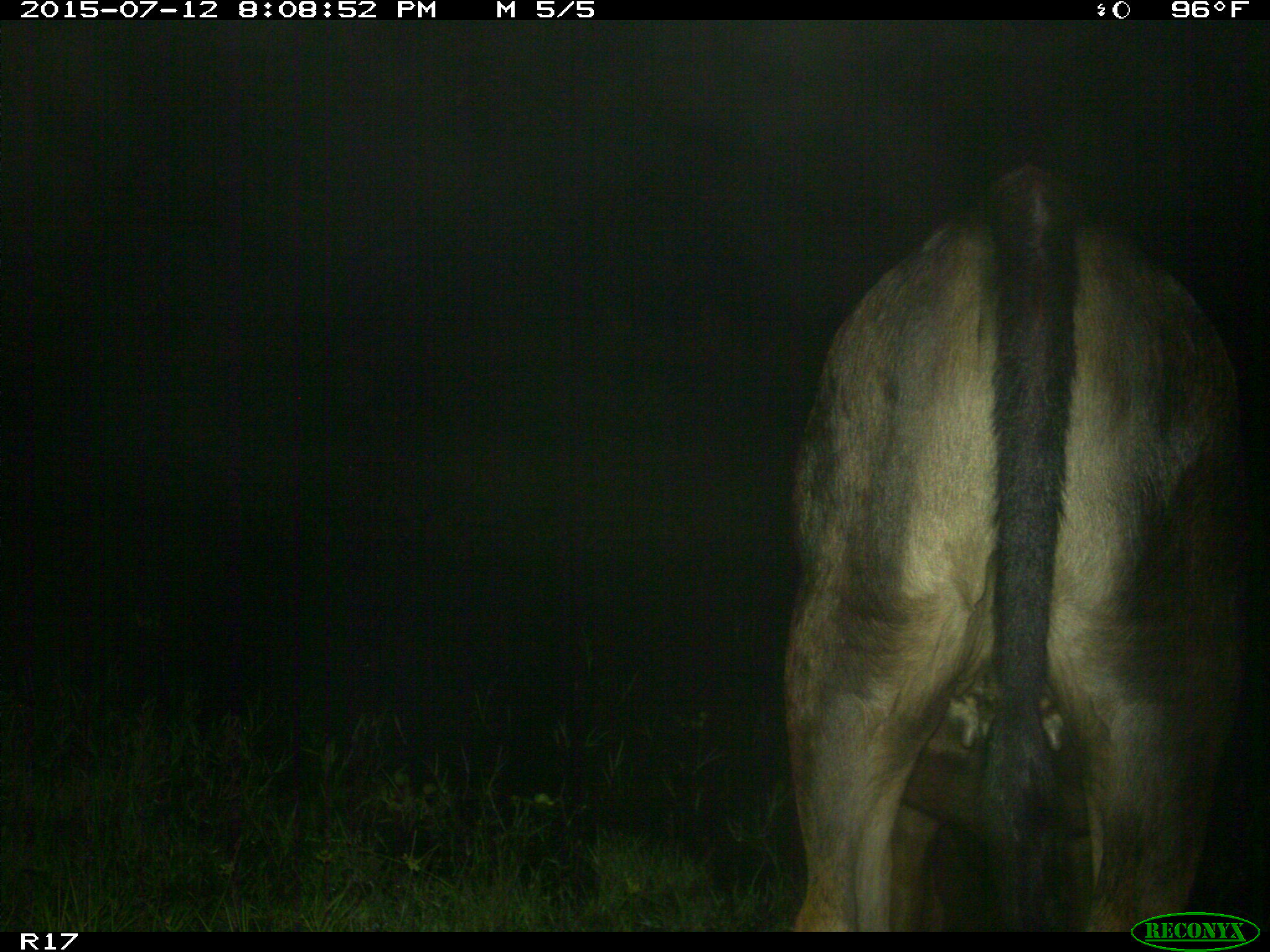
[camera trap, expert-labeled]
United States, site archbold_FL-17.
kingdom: Animalia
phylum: Chordata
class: Mammalia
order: Artiodactyla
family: Bovidae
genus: Bos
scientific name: Bos taurus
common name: domestic cow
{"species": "Bos taurus (domestic cow)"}